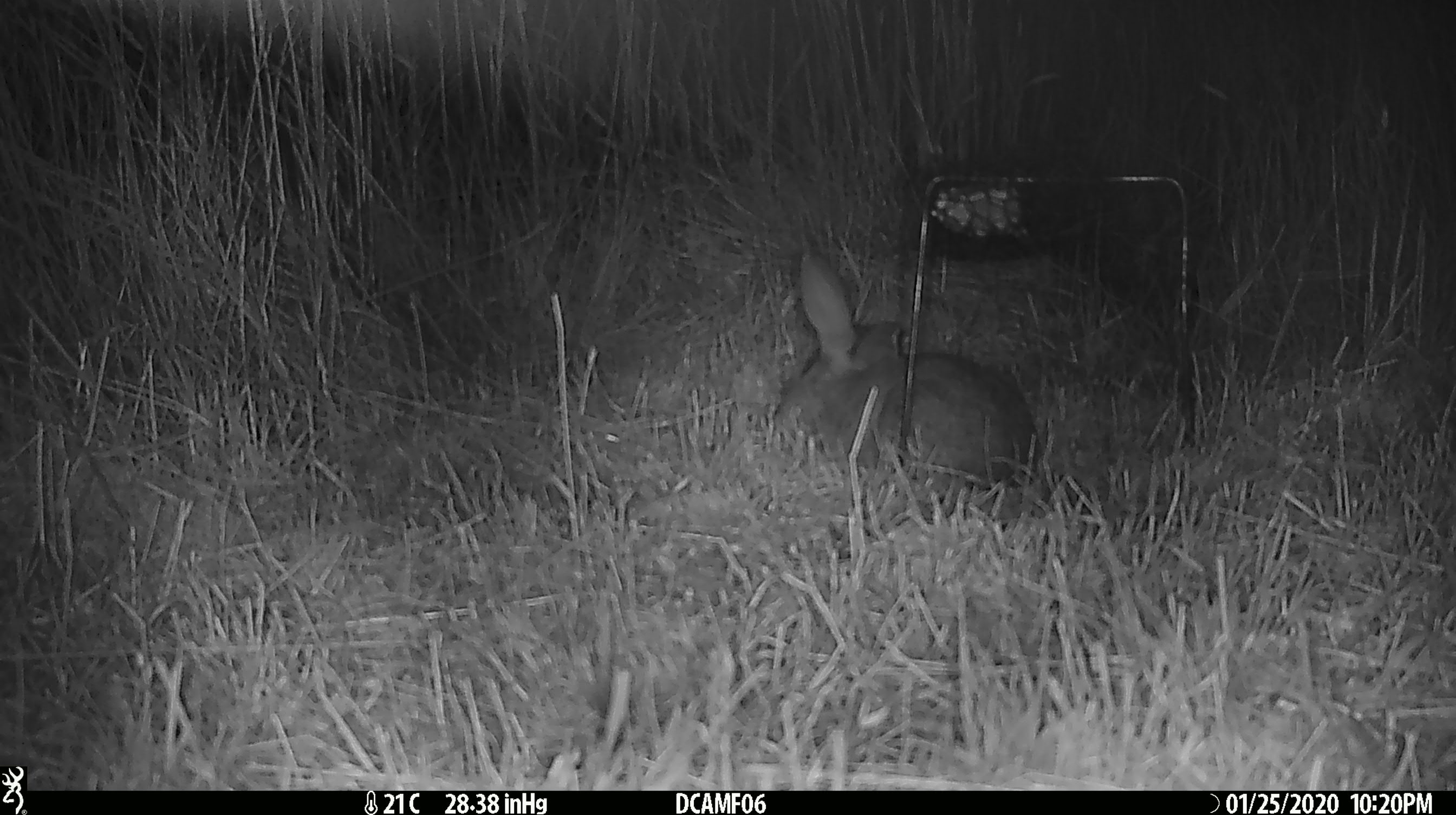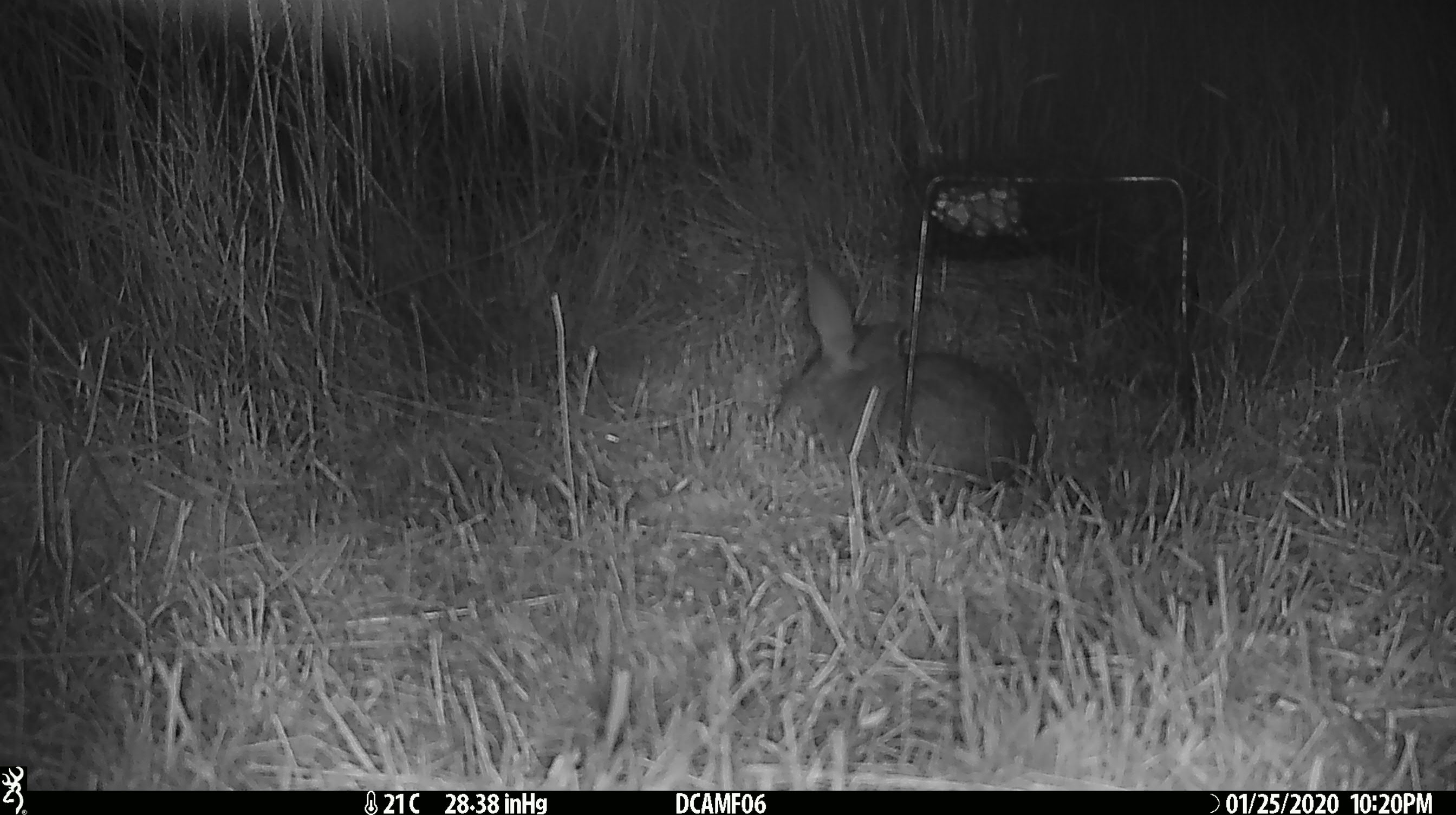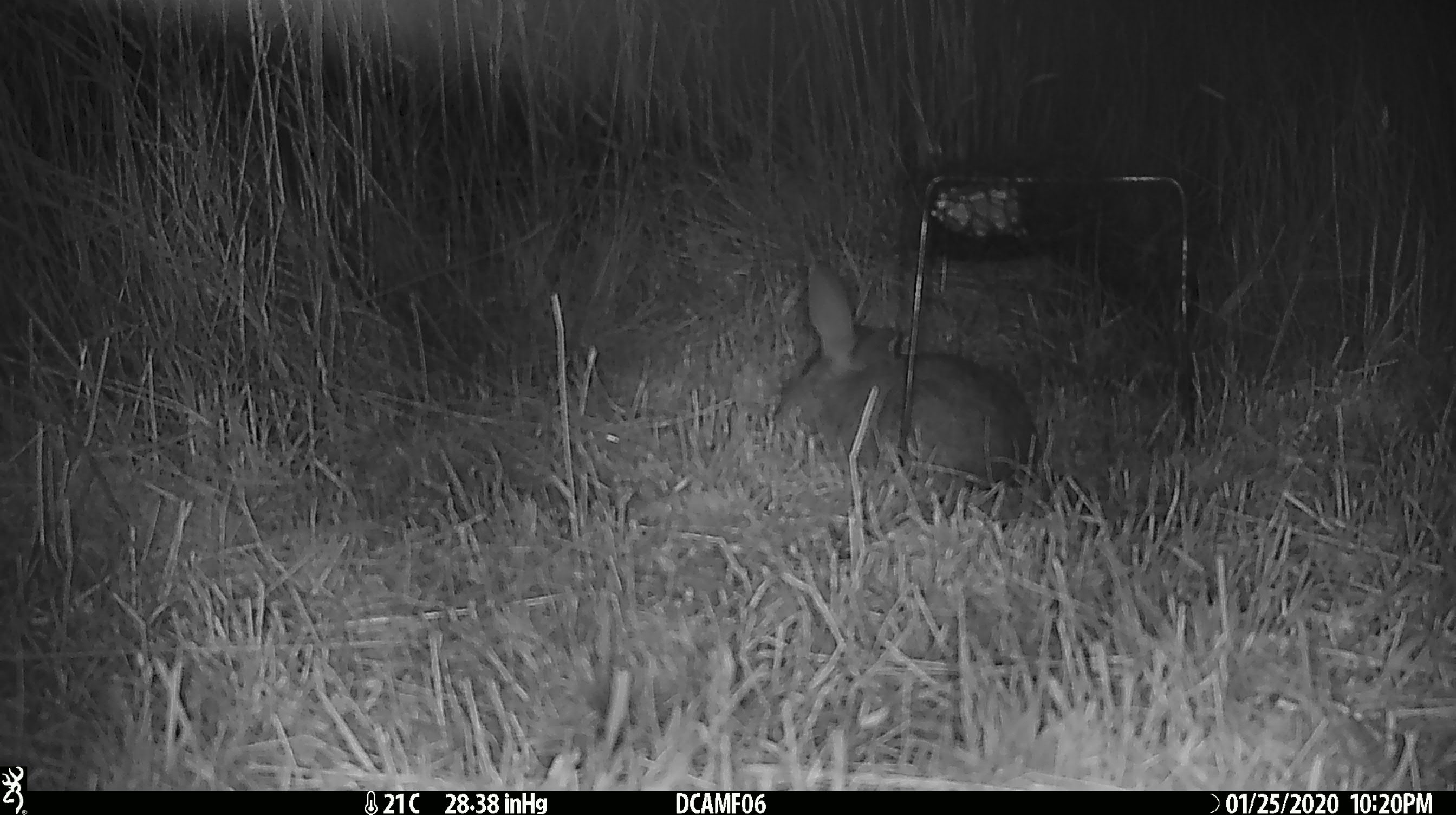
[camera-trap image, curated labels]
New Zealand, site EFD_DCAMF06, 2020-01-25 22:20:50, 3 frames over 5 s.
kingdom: Animalia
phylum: Chordata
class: Mammalia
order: Lagomorpha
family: Leporidae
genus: Oryctolagus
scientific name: Oryctolagus cuniculus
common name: european rabbit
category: rabbit